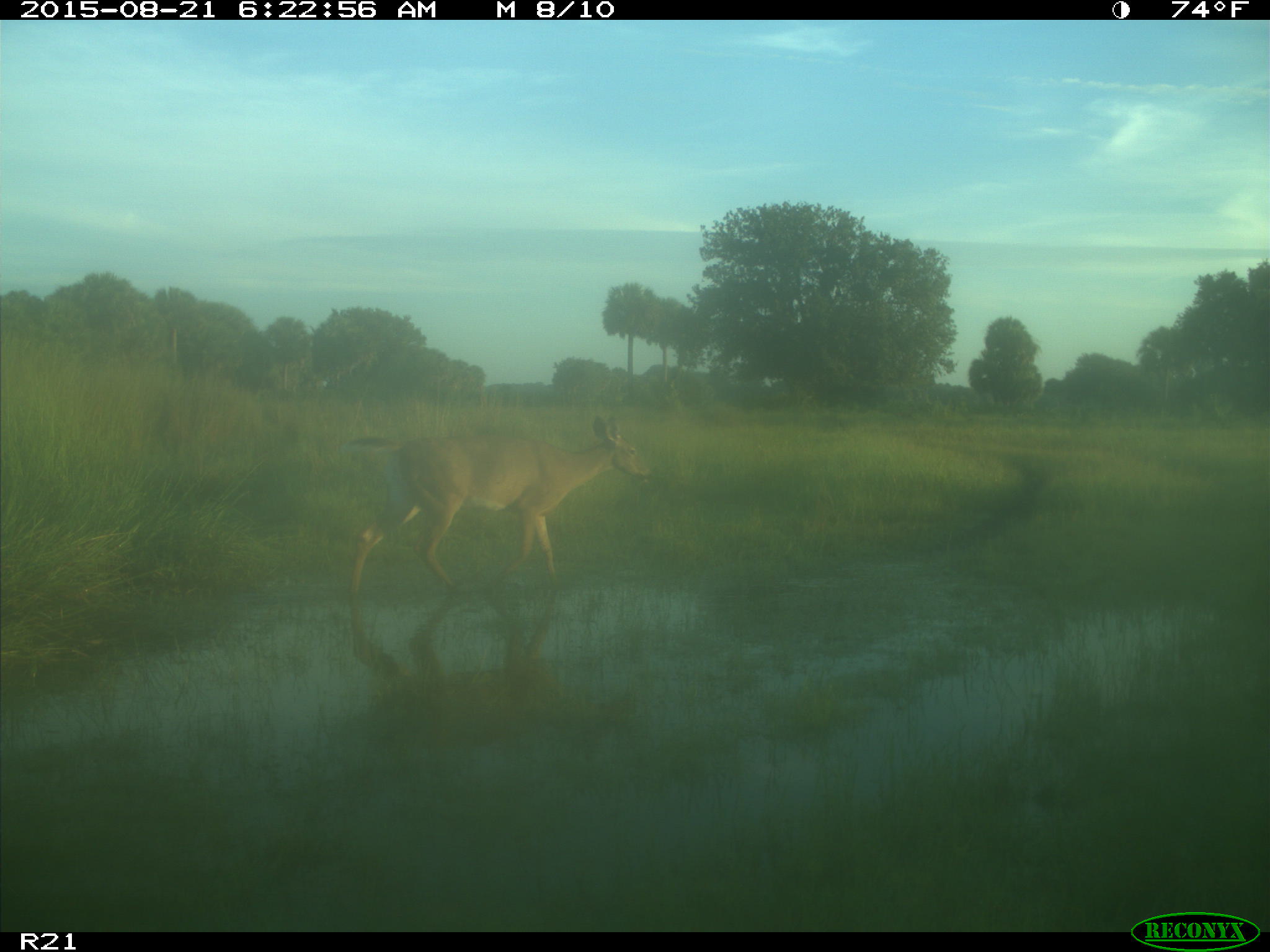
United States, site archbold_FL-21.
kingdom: Animalia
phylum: Chordata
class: Mammalia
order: Artiodactyla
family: Cervidae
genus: Odocoileus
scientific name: Odocoileus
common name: deer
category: unidentified deer